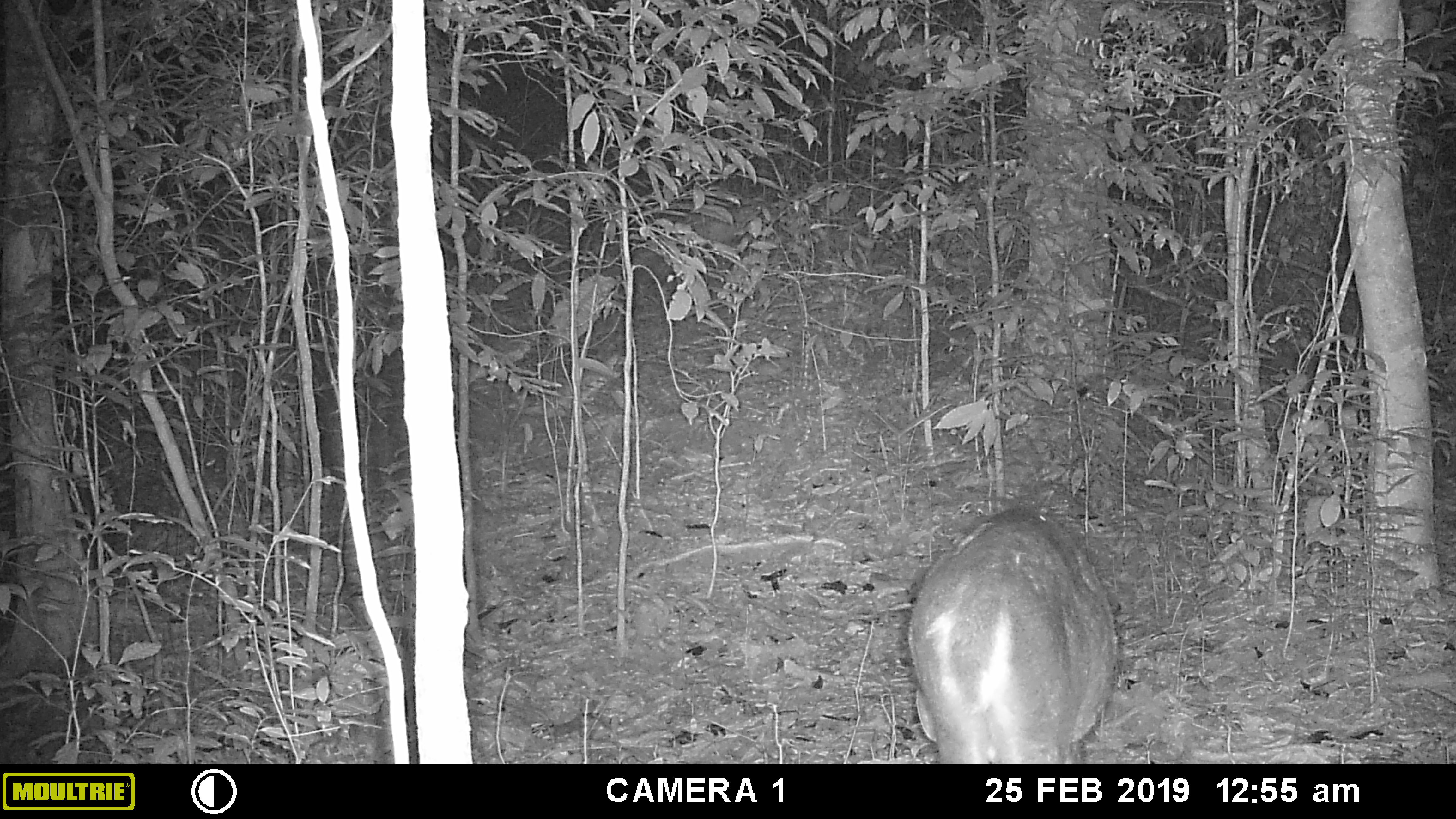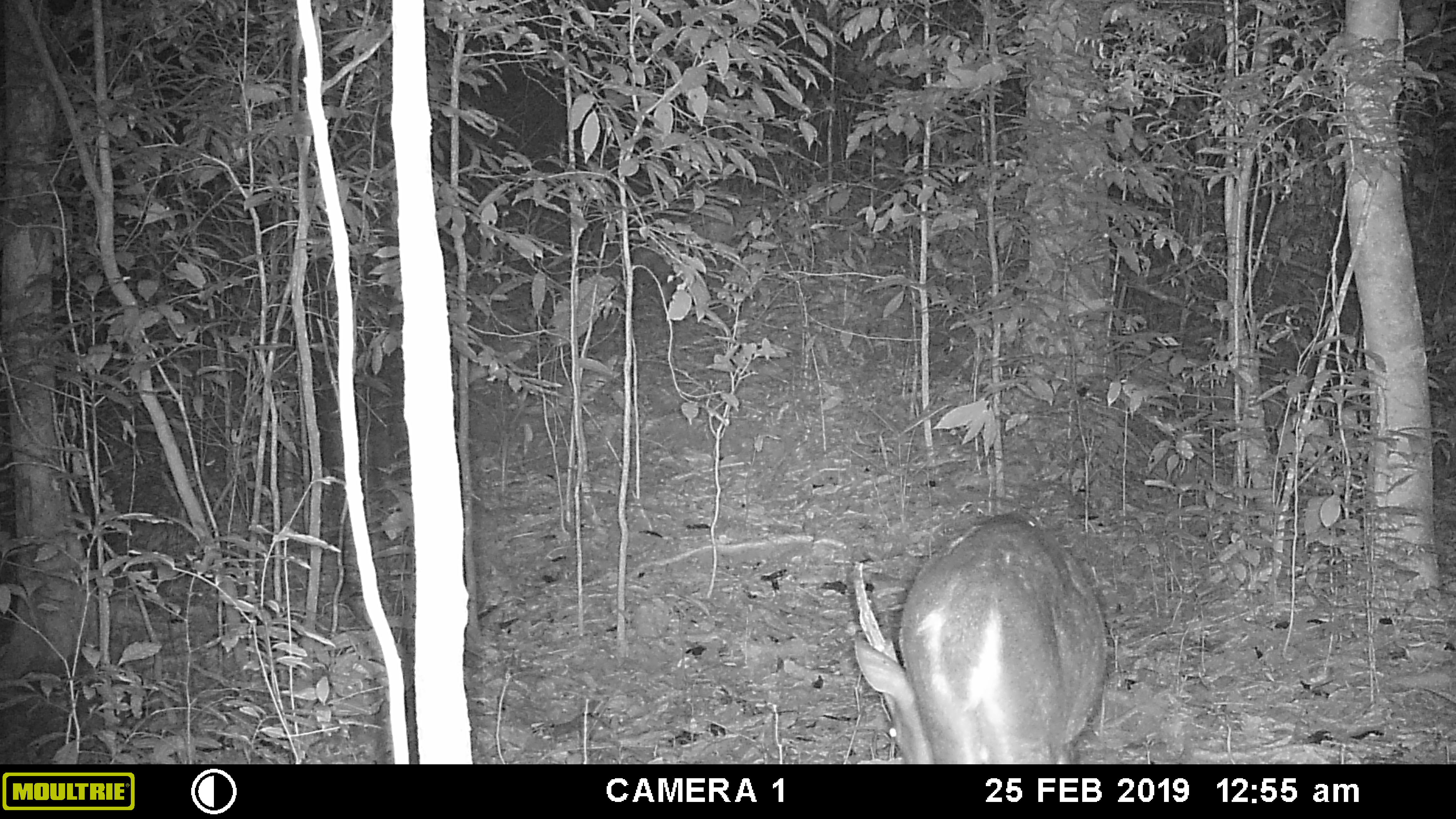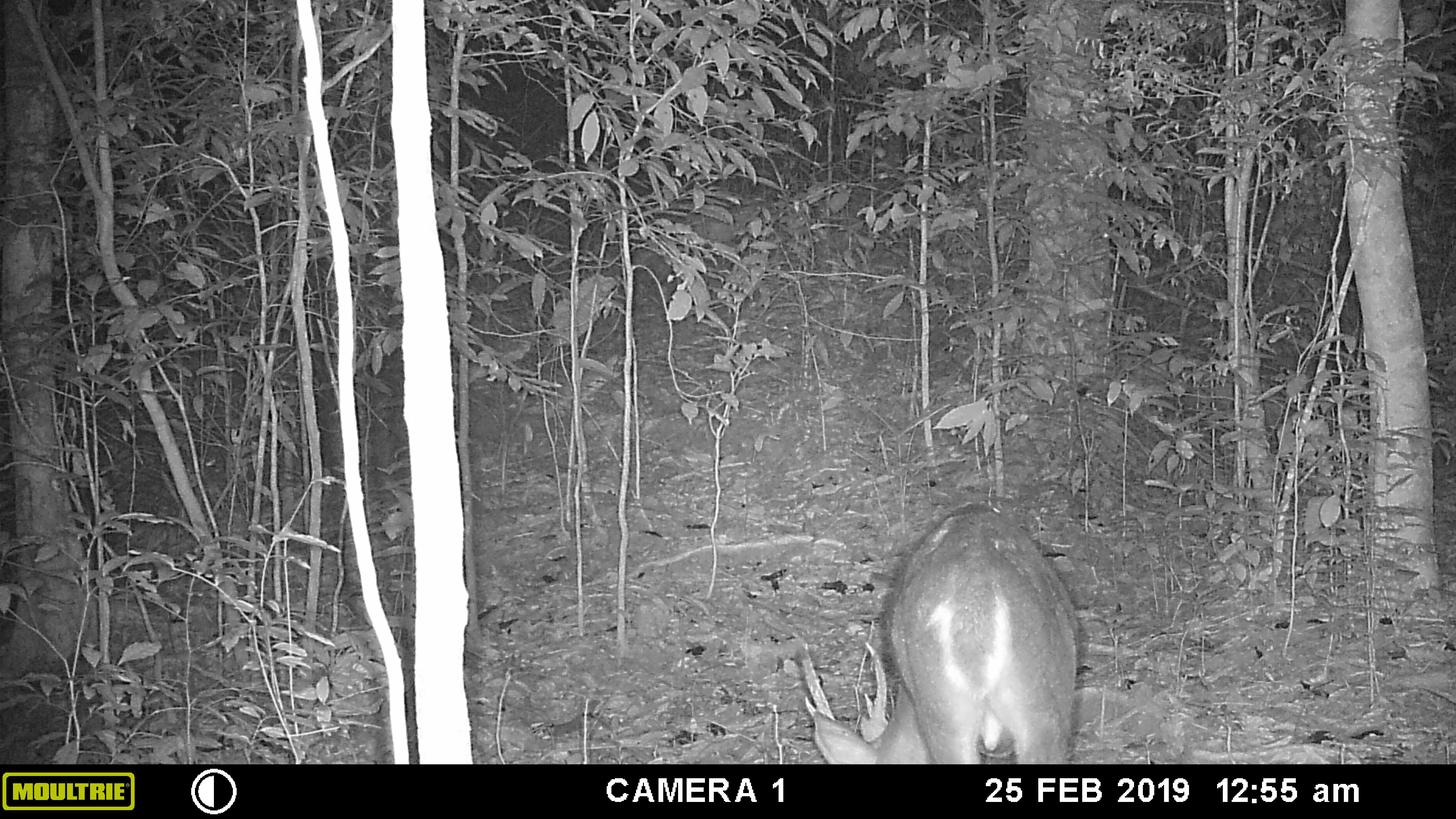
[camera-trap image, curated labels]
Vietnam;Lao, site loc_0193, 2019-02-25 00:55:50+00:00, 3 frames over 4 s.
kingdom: Animalia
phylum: Chordata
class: Mammalia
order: Artiodactyla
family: Cervidae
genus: Muntiacus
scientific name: Muntiacus vuquangensis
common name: large-antlered muntjac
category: large antlered muntjac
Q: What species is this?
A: Large antlered muntjac (large-antlered muntjac) (Muntiacus vuquangensis).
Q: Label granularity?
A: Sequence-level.